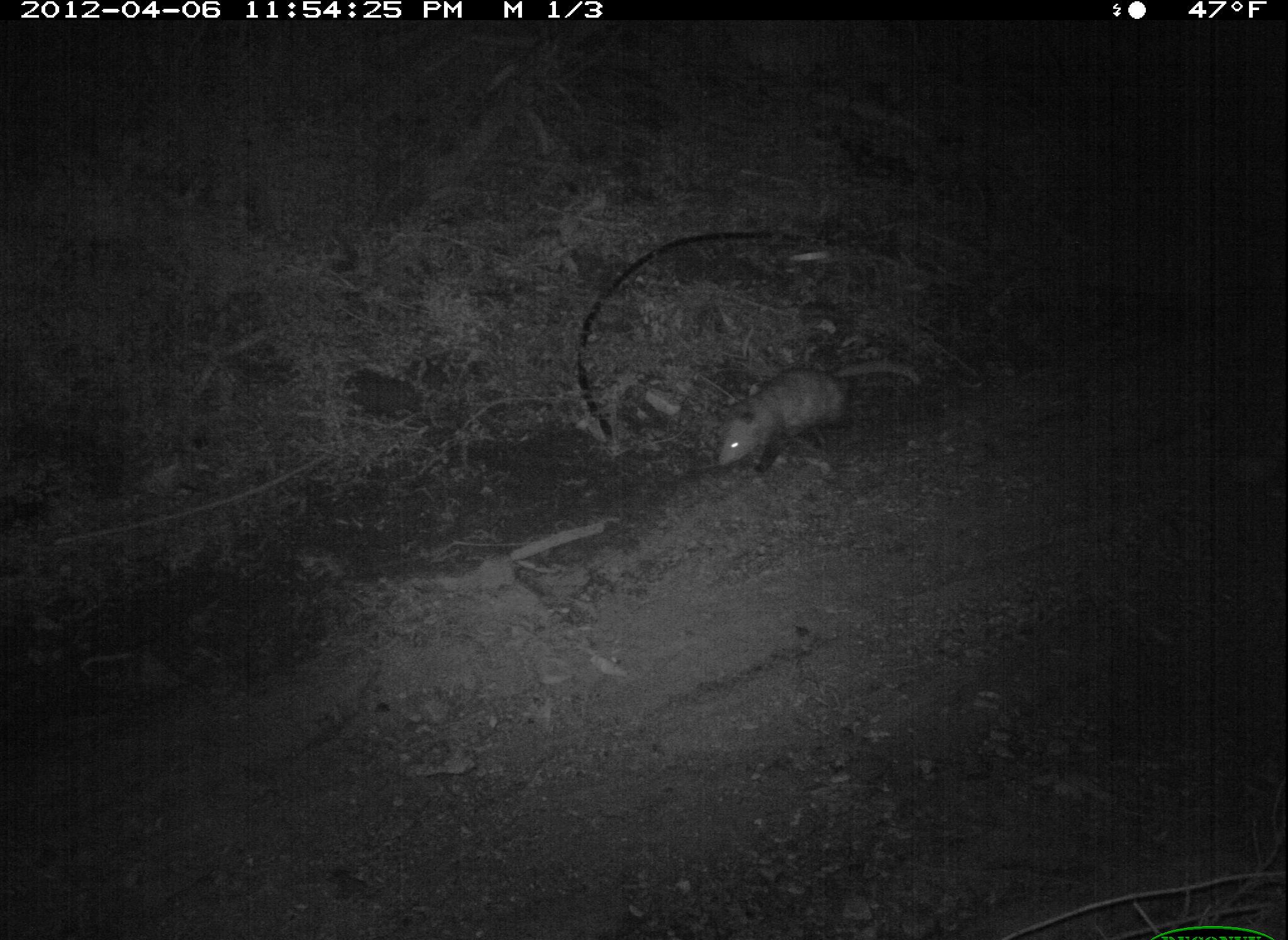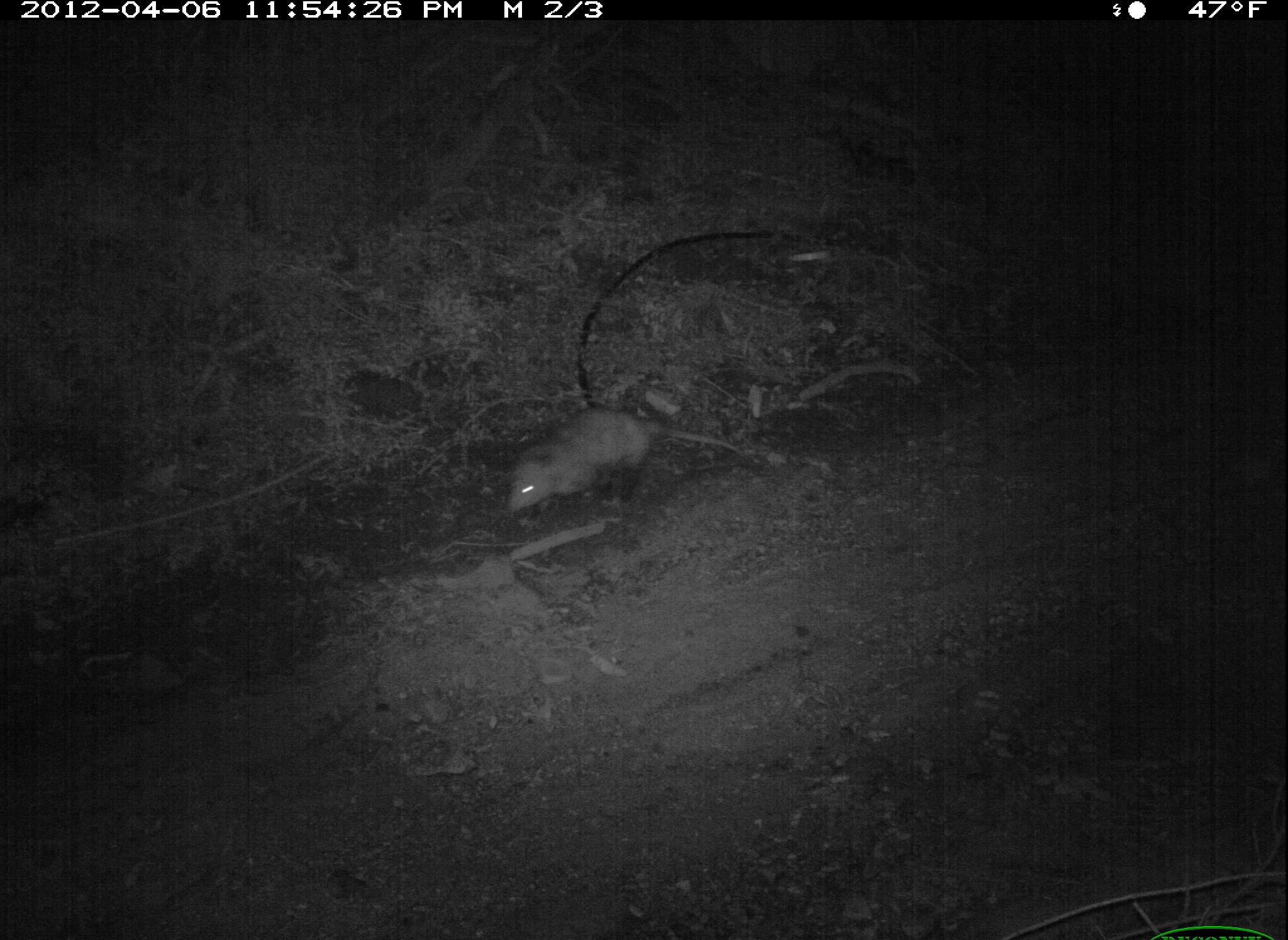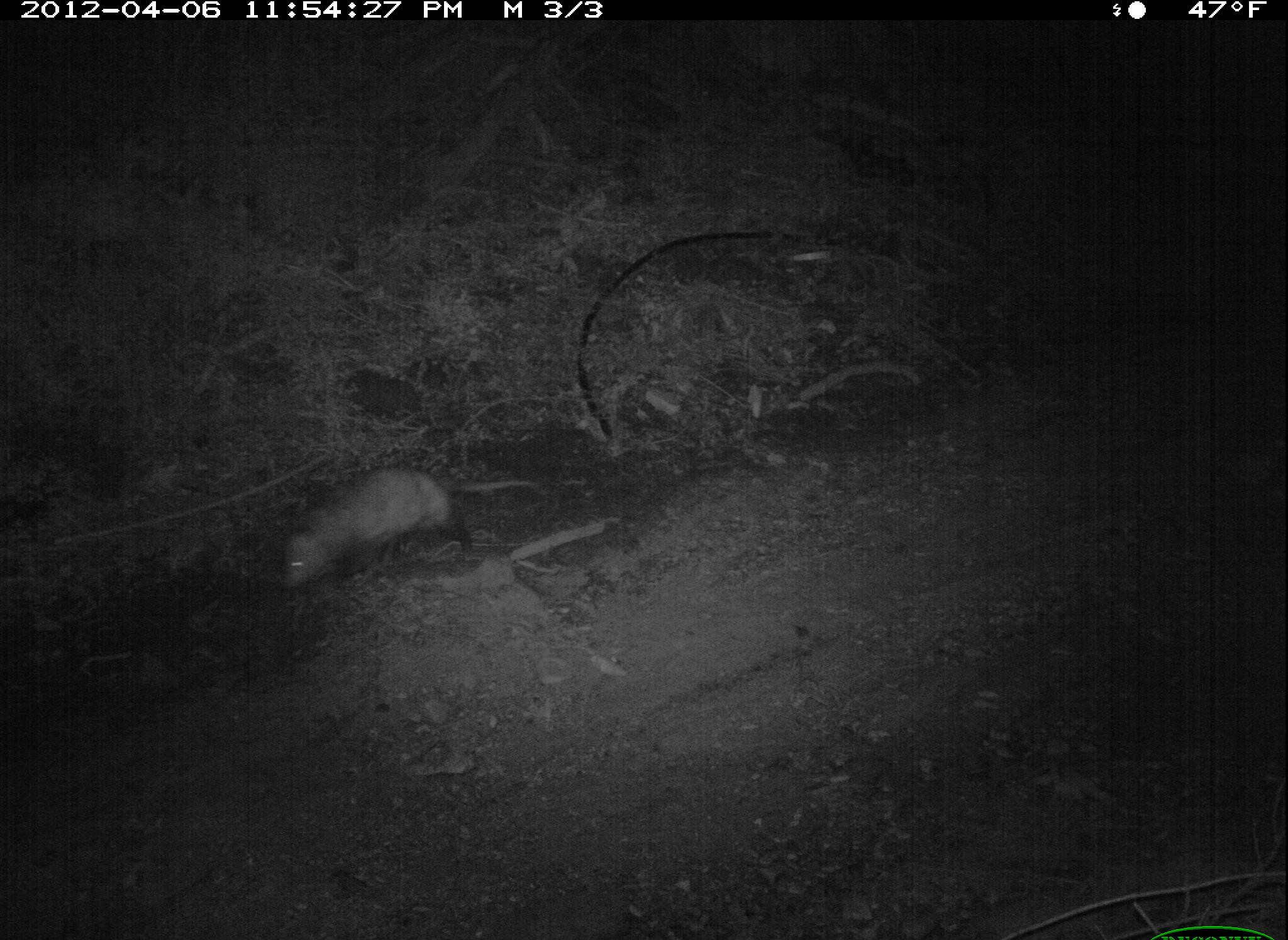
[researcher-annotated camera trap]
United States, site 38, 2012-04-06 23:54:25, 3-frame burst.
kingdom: Animalia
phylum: Chordata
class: Mammalia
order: Didelphimorphia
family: Didelphidae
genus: Didelphis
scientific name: Didelphis virginiana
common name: virginia opossum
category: opossum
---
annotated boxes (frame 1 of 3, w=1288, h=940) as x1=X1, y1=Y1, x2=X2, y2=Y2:
opossum: x1=704, y1=333, x2=929, y2=478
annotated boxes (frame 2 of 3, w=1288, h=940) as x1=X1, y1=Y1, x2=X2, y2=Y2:
opossum: x1=499, y1=396, x2=731, y2=525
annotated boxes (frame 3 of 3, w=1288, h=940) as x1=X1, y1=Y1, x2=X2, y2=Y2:
opossum: x1=269, y1=454, x2=555, y2=604